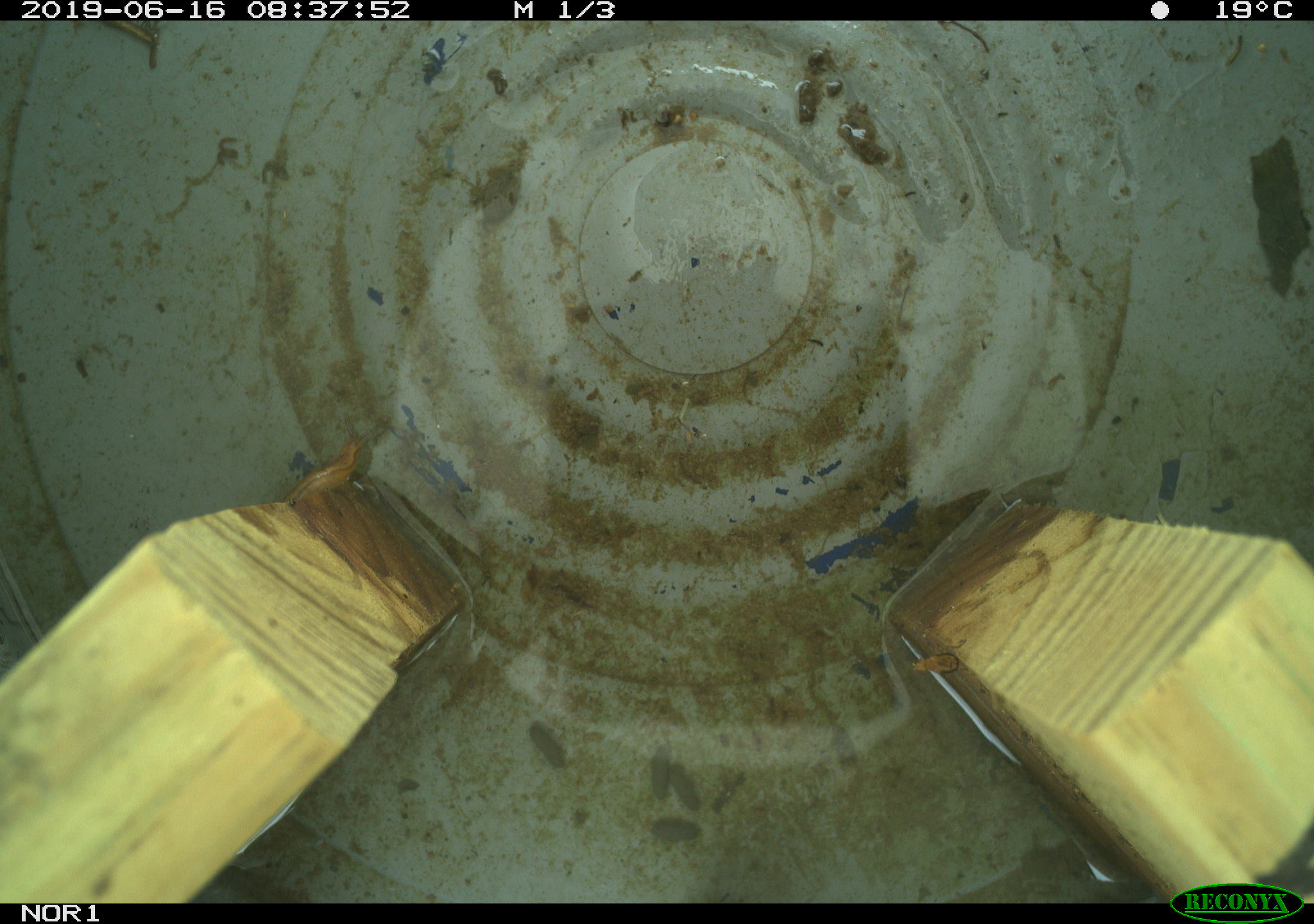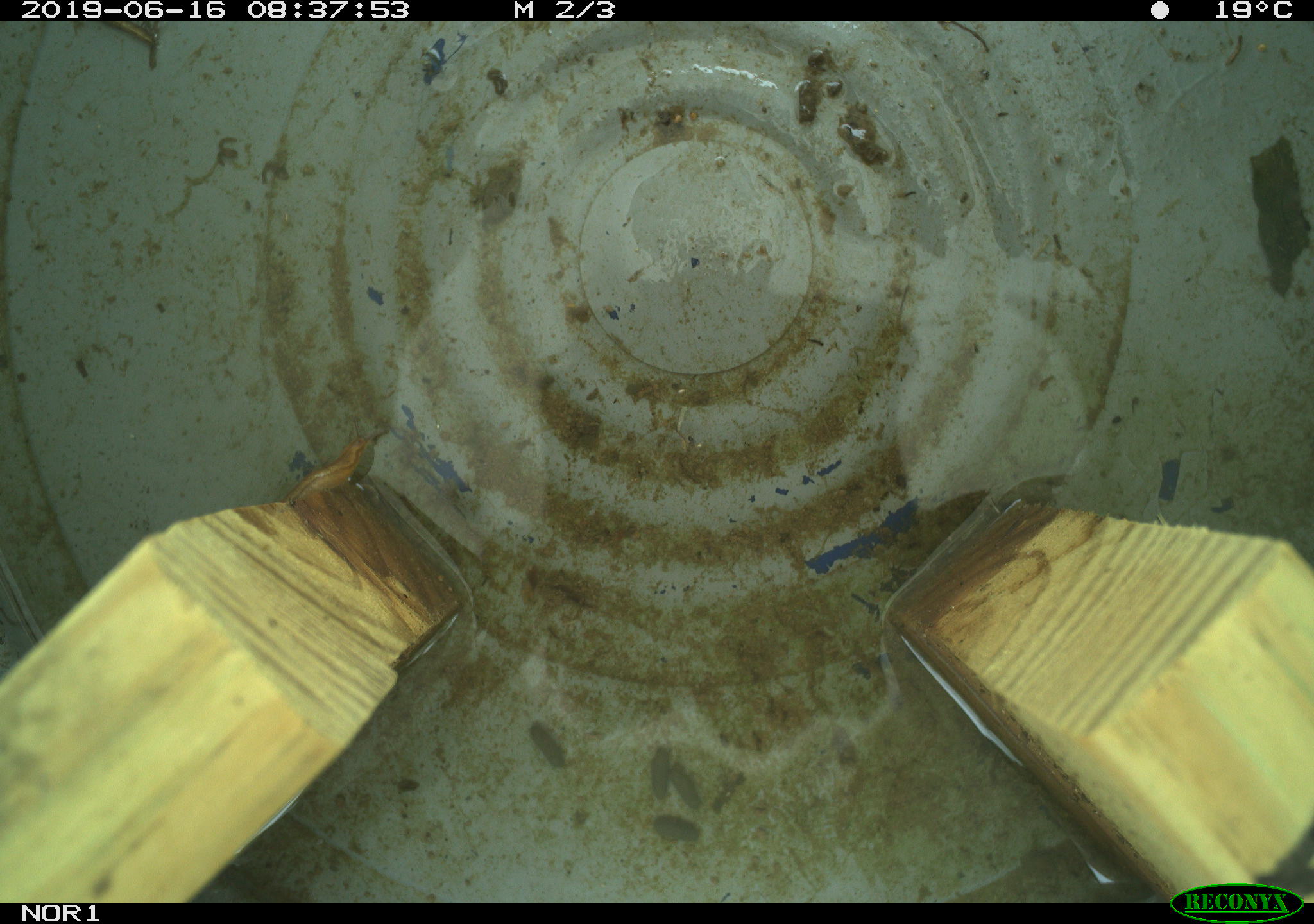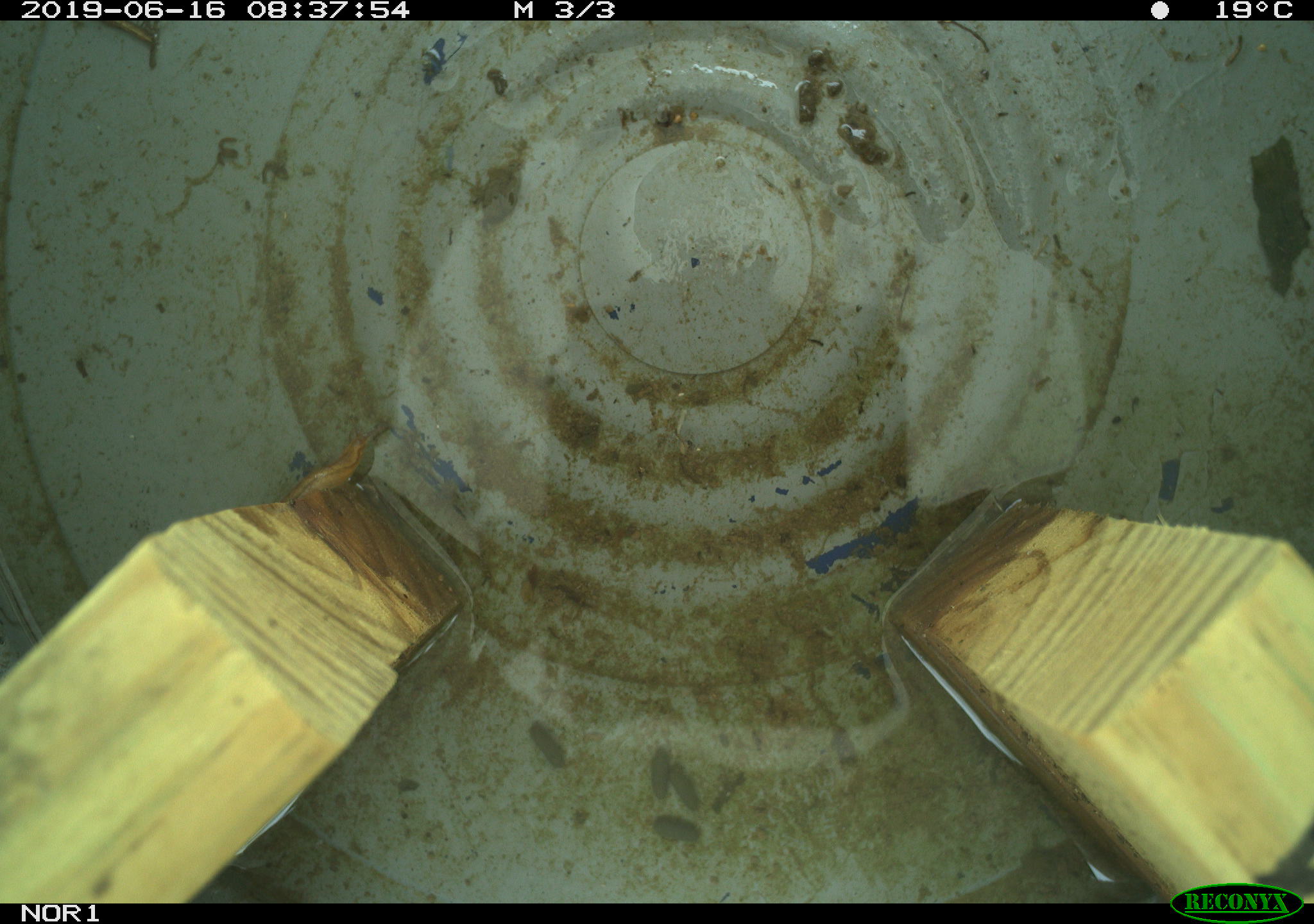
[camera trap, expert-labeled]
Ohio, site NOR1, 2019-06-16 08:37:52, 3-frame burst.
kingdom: Animalia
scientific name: Animalia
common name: animal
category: invertebrate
Invertebrate (animal) (Animalia).